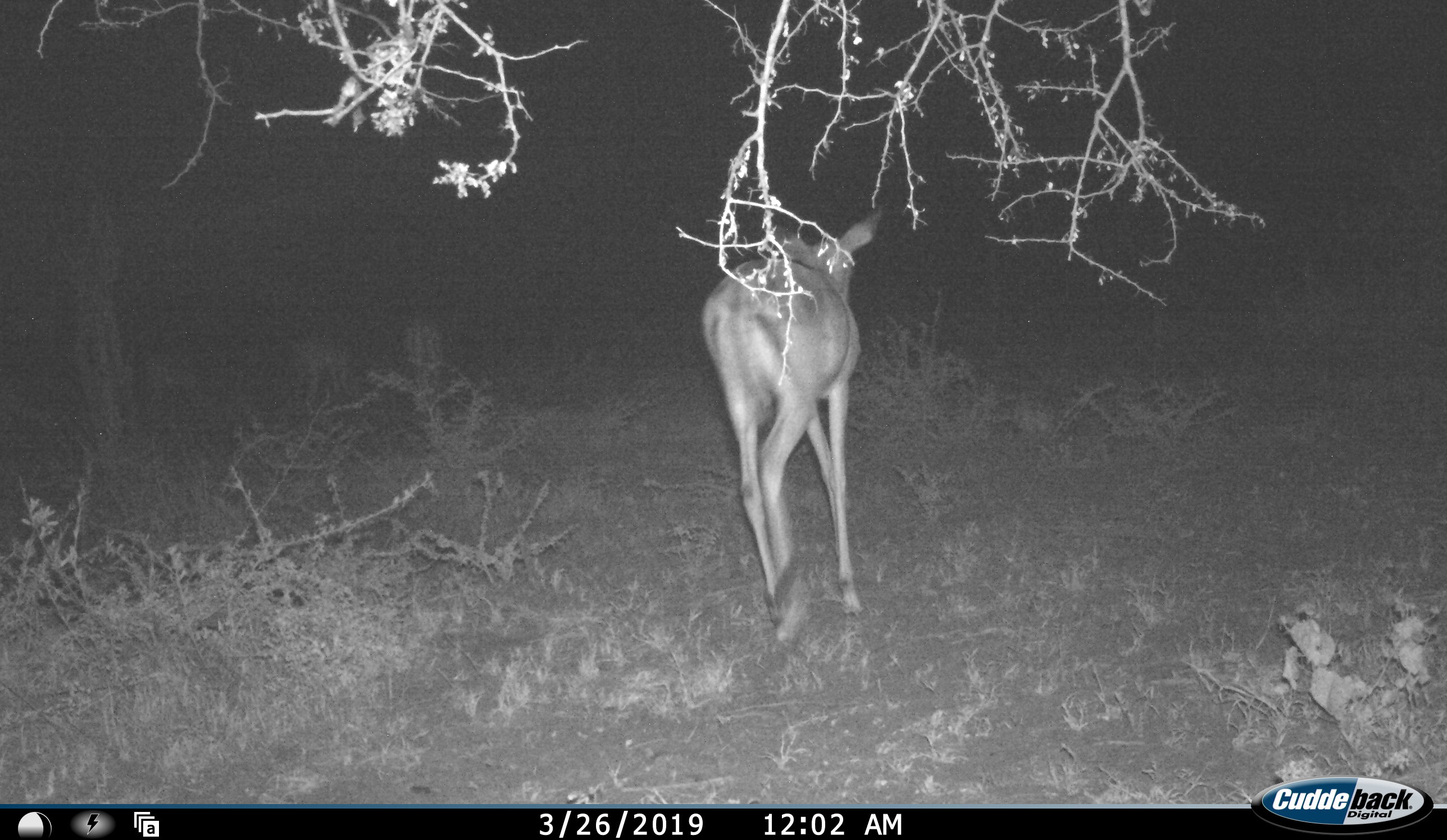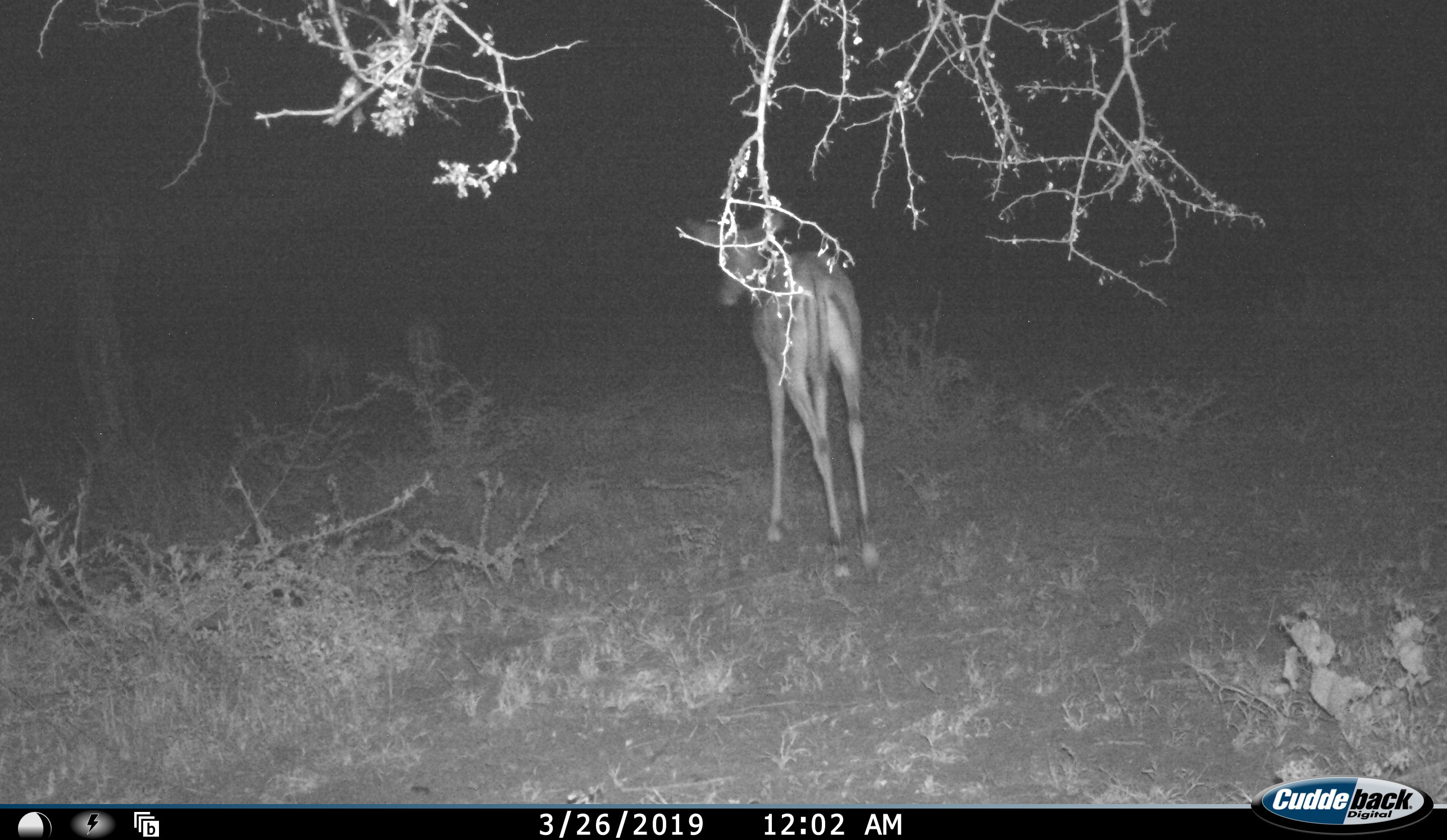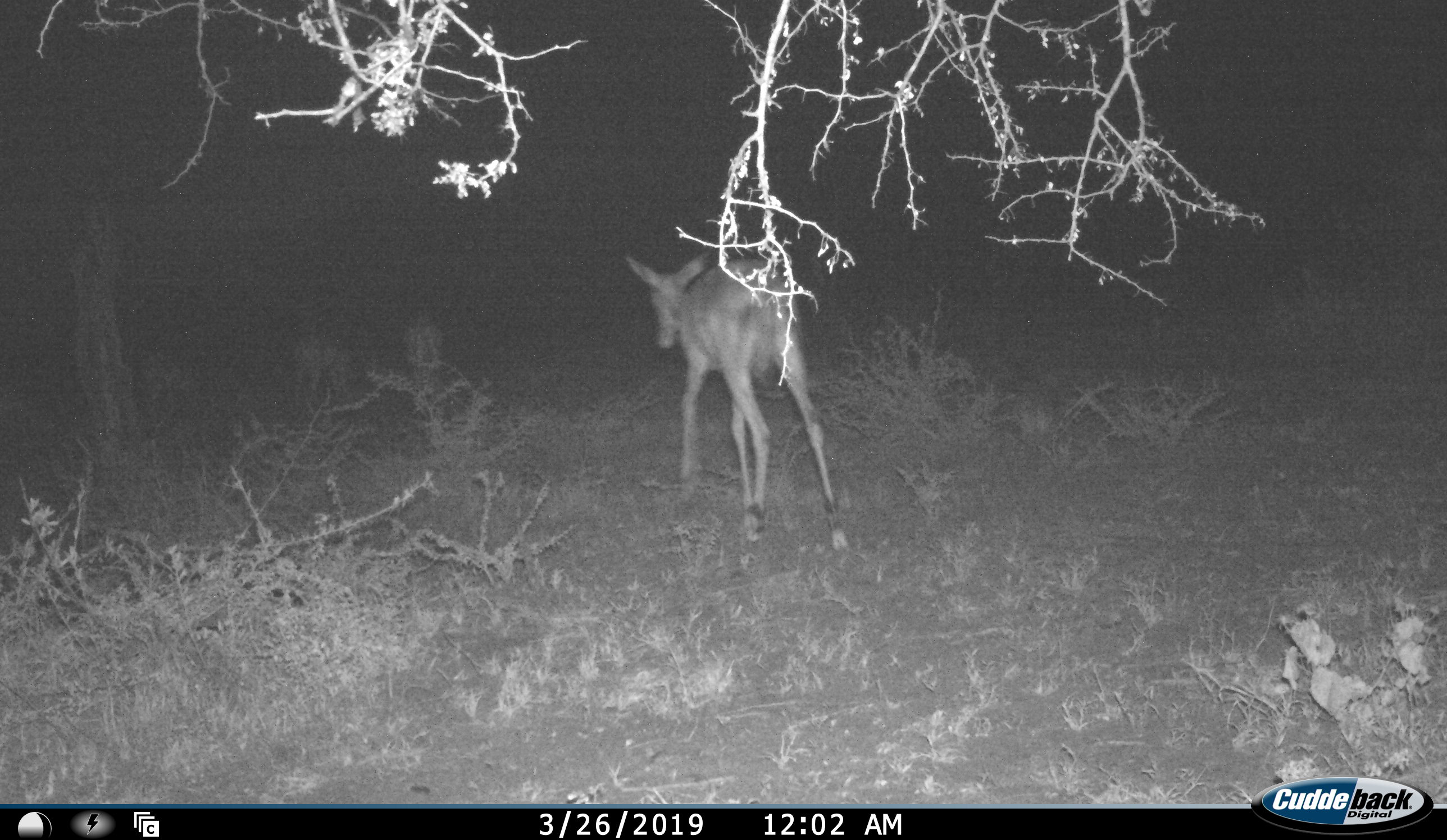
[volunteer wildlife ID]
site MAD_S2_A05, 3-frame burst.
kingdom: Animalia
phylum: Chordata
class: Mammalia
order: Artiodactyla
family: Bovidae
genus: Aepyceros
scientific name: Aepyceros melampus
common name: impala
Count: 1.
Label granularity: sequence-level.